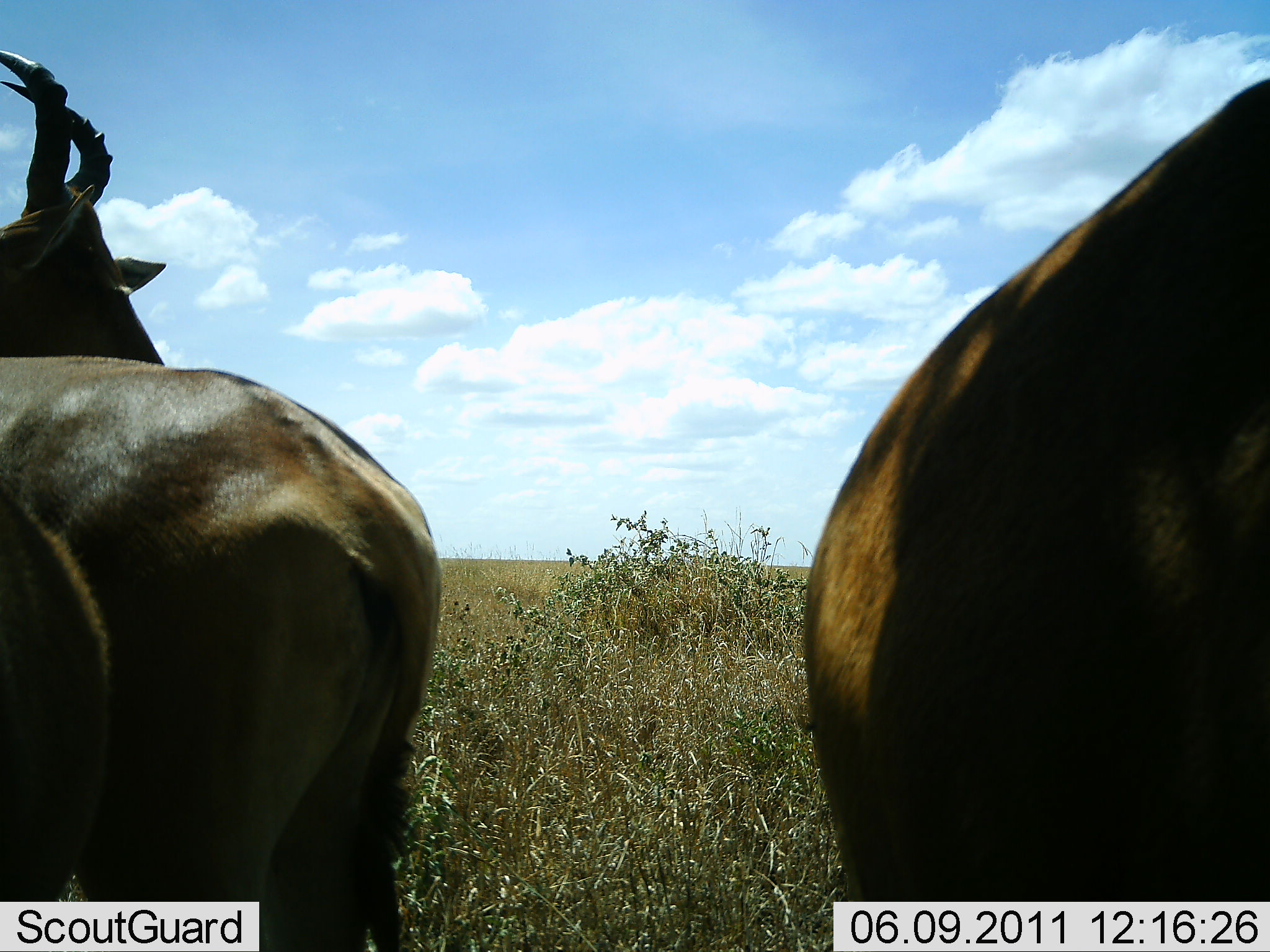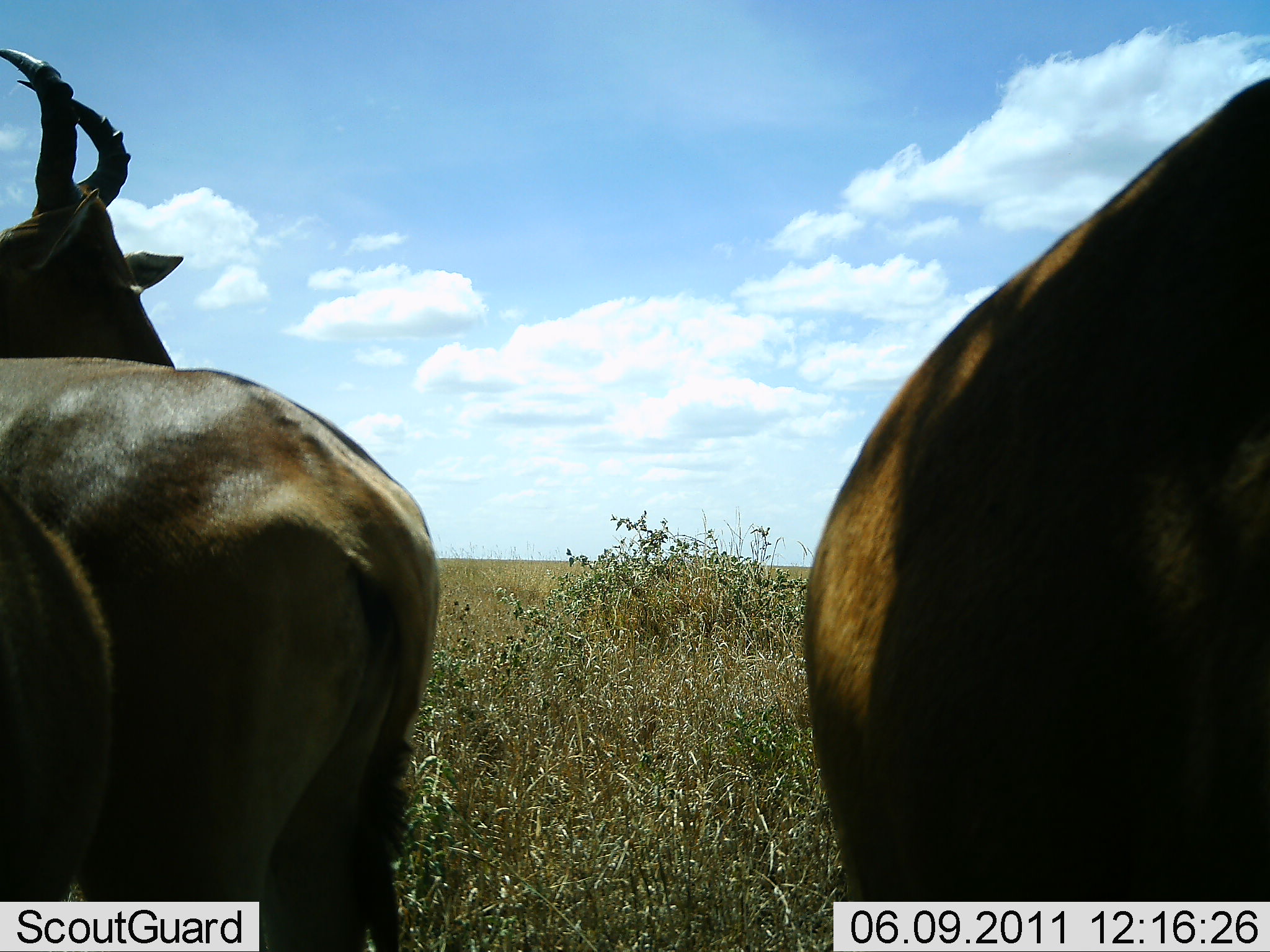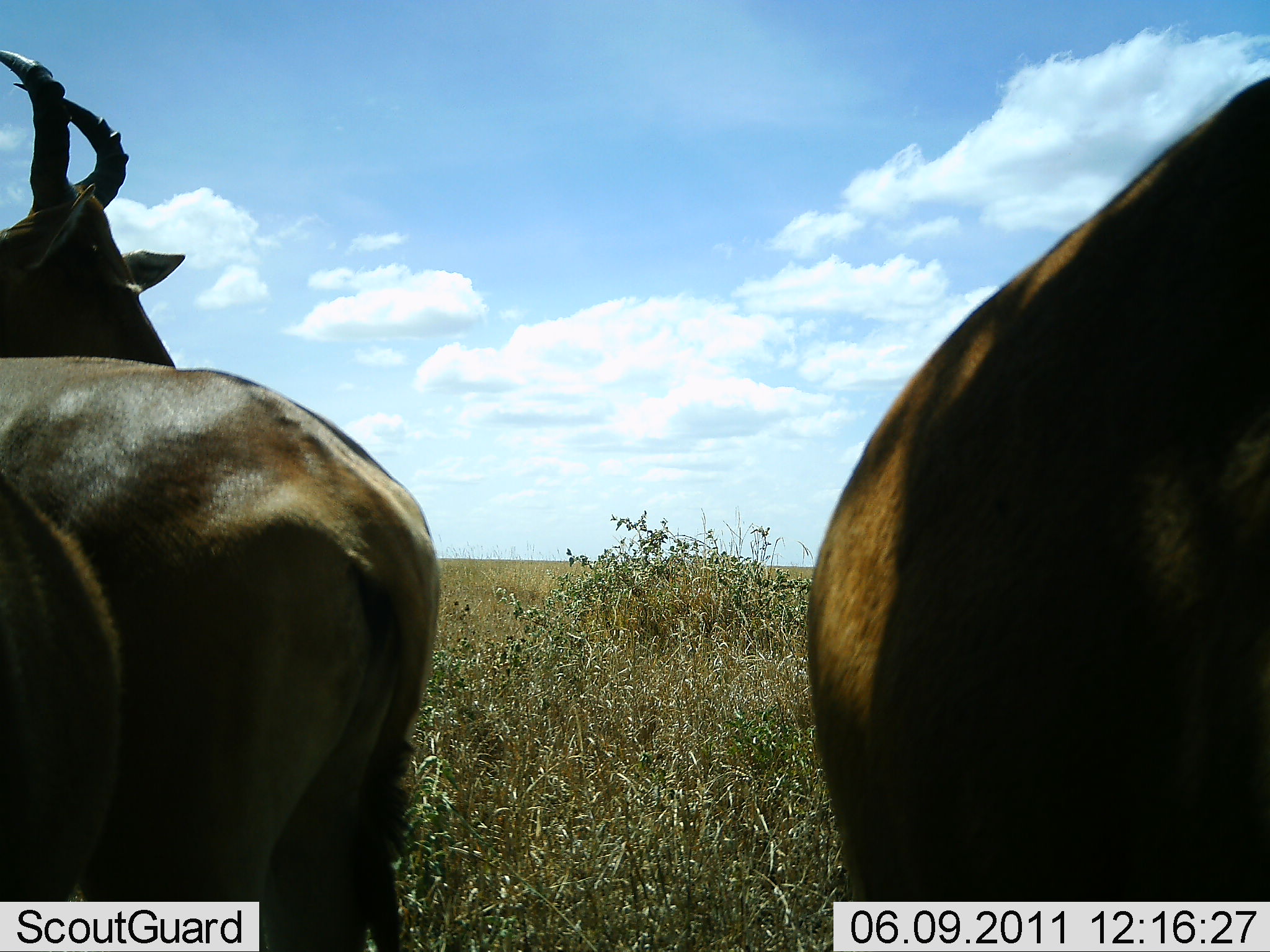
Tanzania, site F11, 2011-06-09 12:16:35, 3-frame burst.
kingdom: Animalia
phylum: Chordata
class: Mammalia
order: Artiodactyla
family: Bovidae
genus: Alcelaphus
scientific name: Alcelaphus buselaphus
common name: hartebeest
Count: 3.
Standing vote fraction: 100%.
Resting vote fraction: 0%.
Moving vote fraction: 0%.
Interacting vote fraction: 0%.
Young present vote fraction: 0%.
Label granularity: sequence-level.